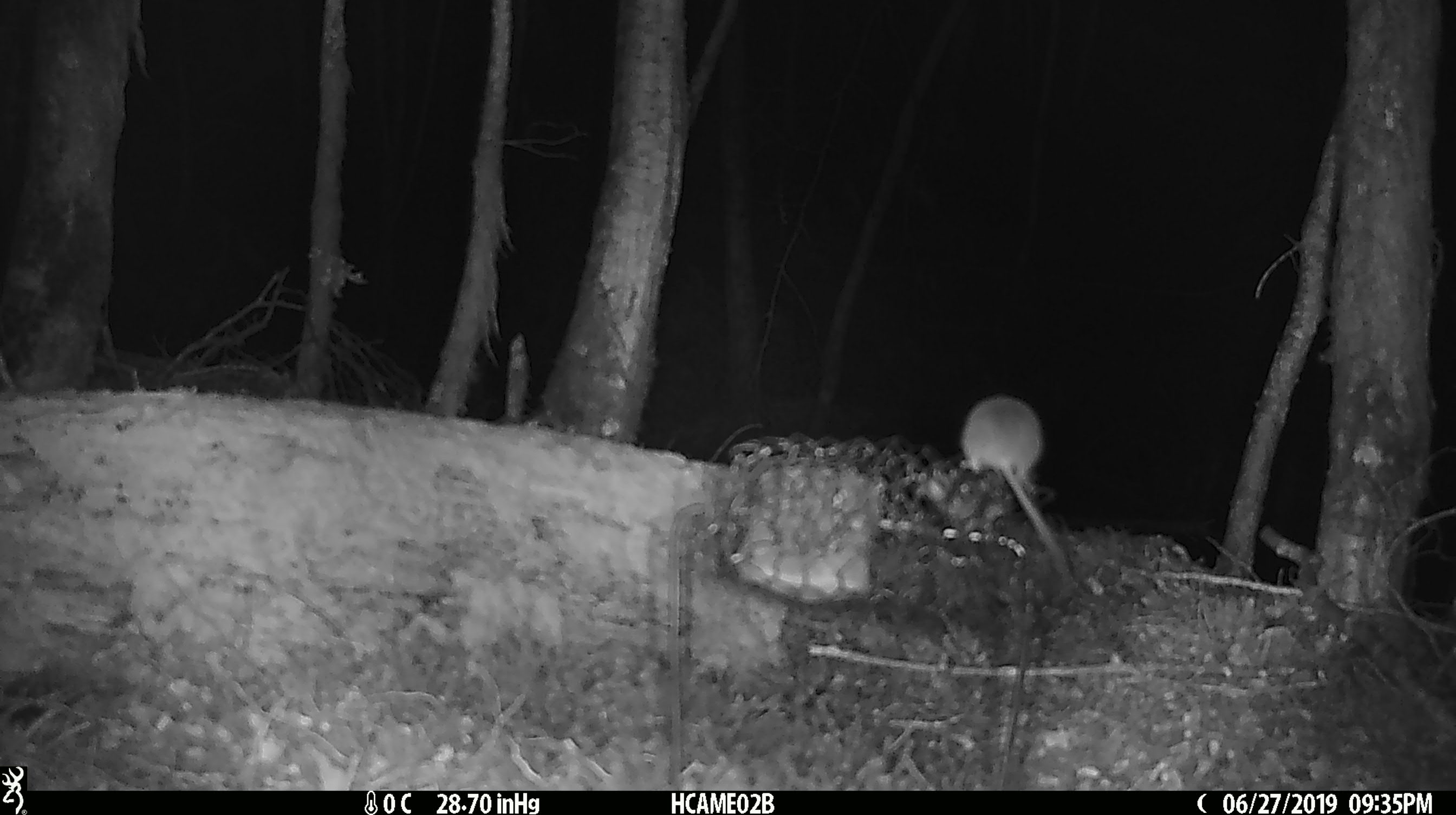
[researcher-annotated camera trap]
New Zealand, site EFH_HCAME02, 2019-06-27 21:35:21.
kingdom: Animalia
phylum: Chordata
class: Mammalia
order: Rodentia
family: Muridae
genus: Mus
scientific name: Mus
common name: mouse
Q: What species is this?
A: Mouse (Mus).